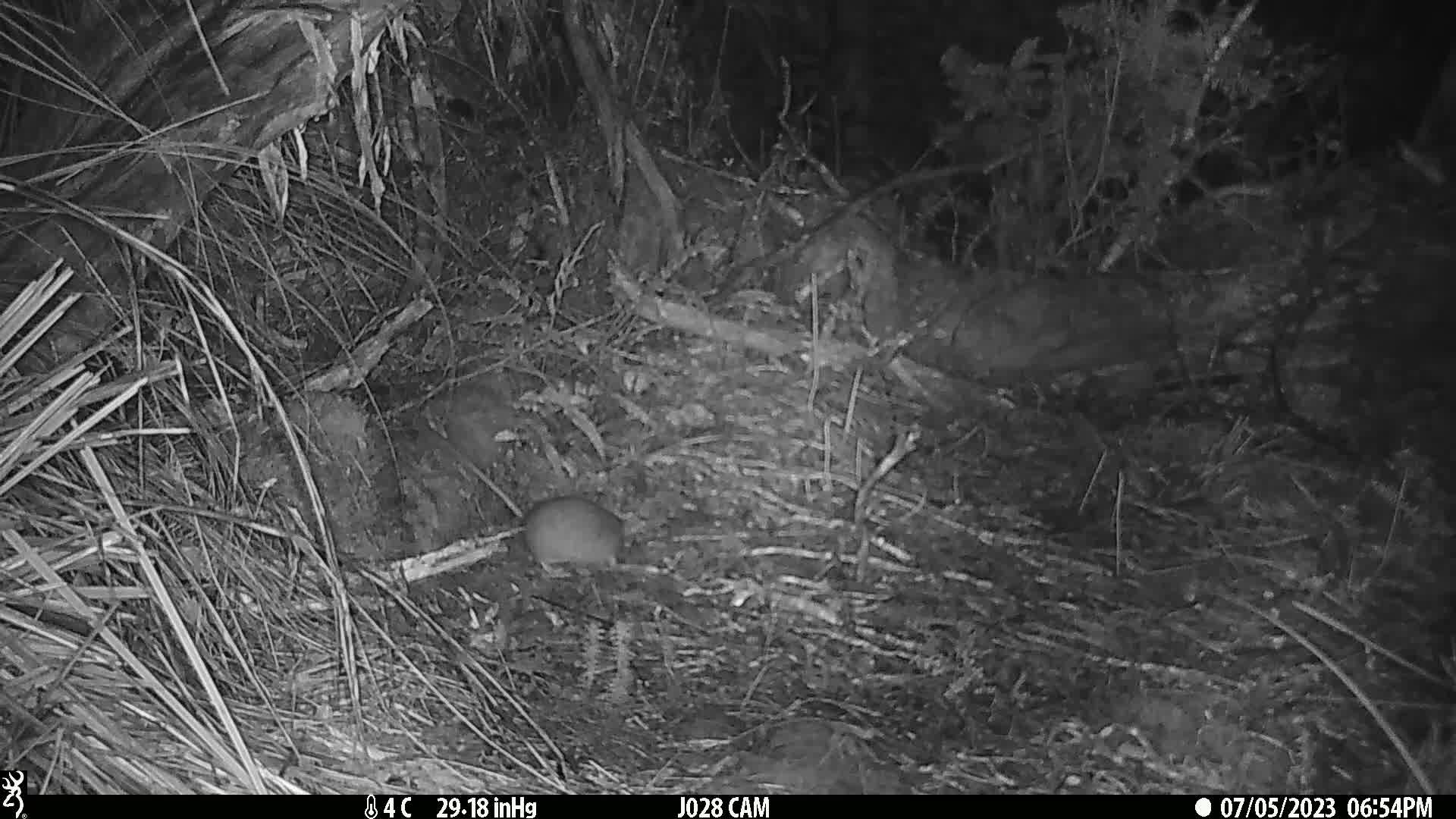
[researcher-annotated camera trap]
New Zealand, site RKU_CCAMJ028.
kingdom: Animalia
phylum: Chordata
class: Mammalia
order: Rodentia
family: Muridae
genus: Rattus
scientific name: Rattus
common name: rat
Rat (Rattus).